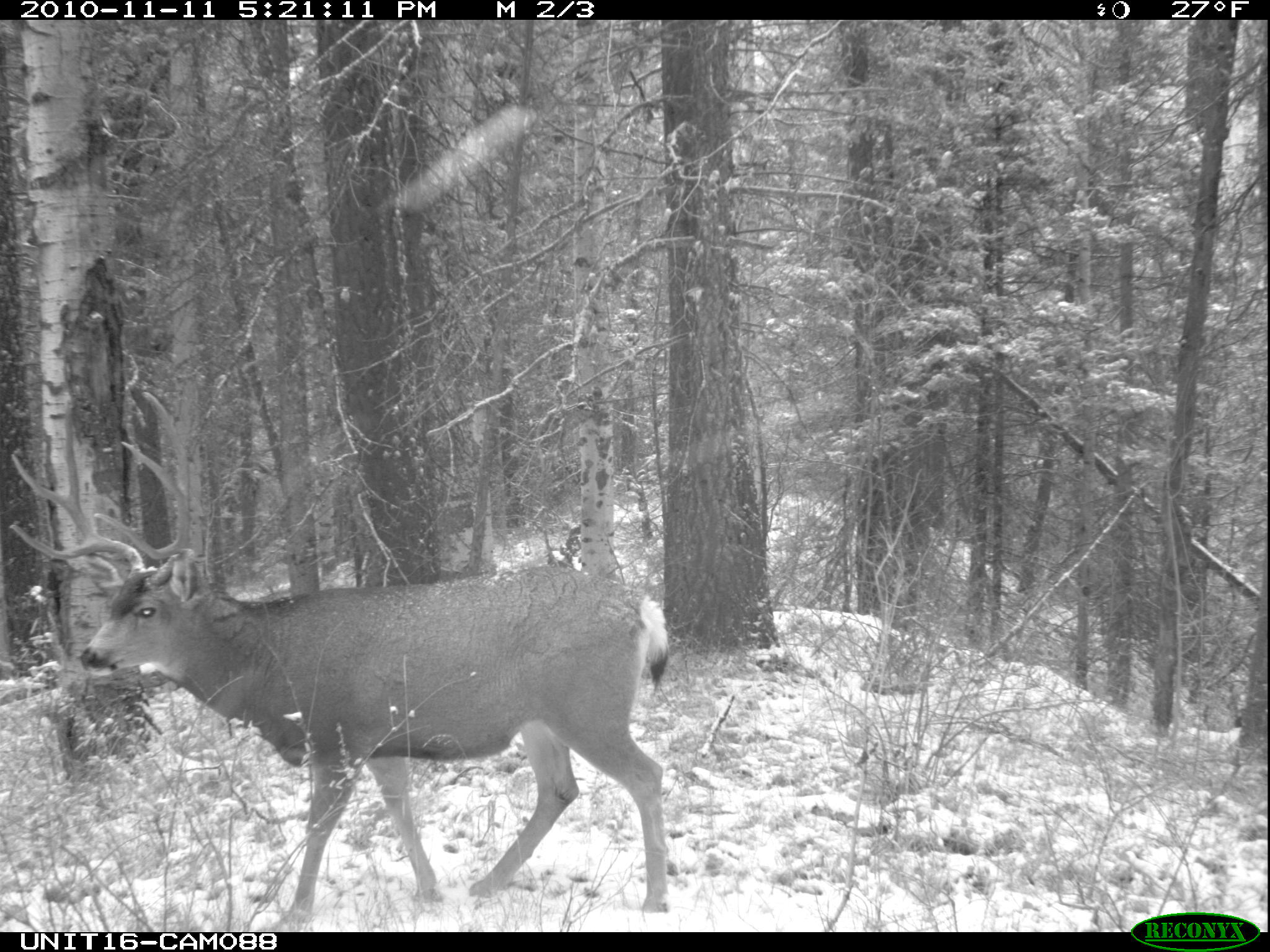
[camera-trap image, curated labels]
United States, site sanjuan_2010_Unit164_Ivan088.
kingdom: Animalia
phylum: Chordata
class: Mammalia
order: Artiodactyla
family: Cervidae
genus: Odocoileus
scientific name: Odocoileus hemionus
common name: mule deer